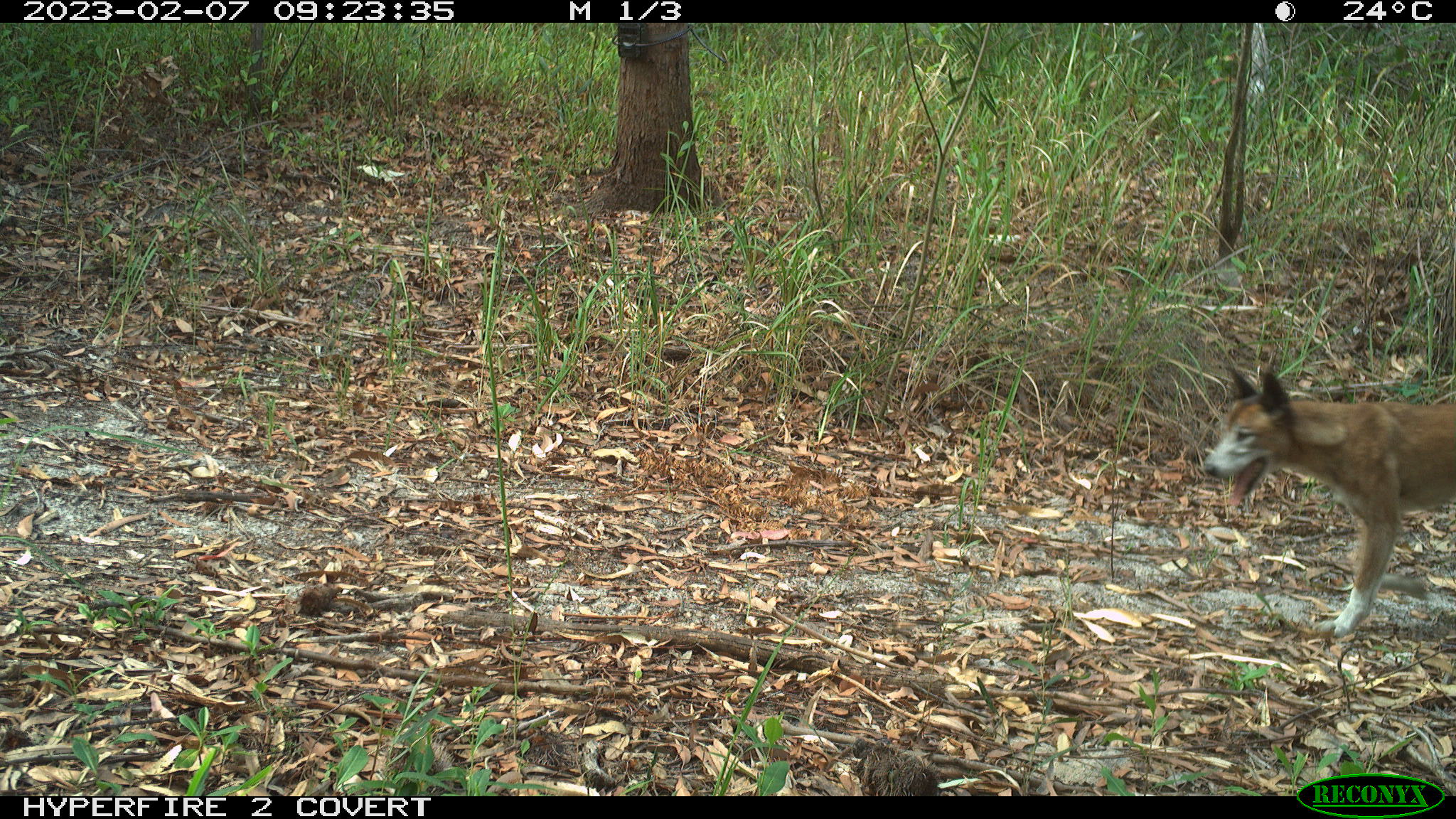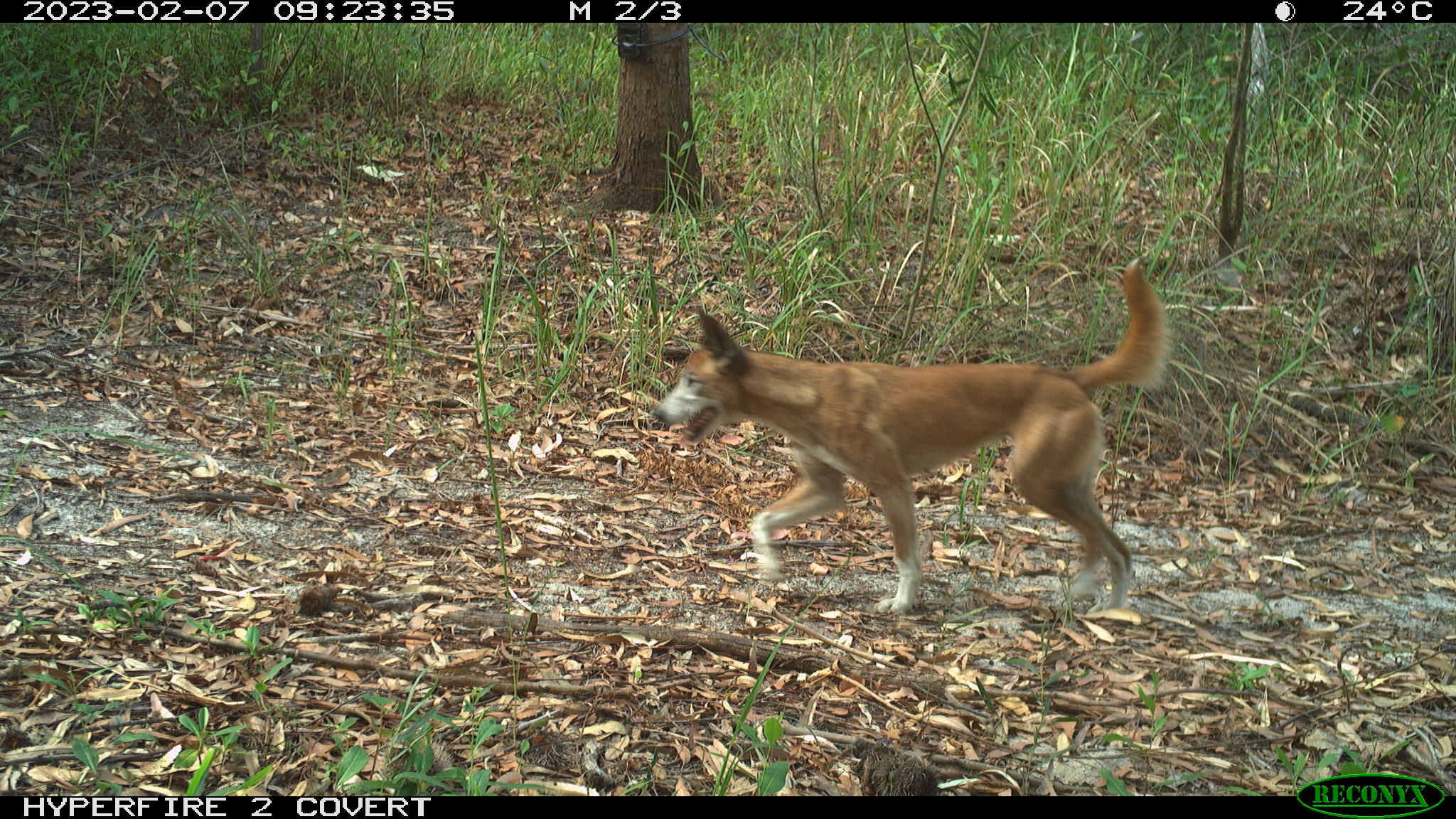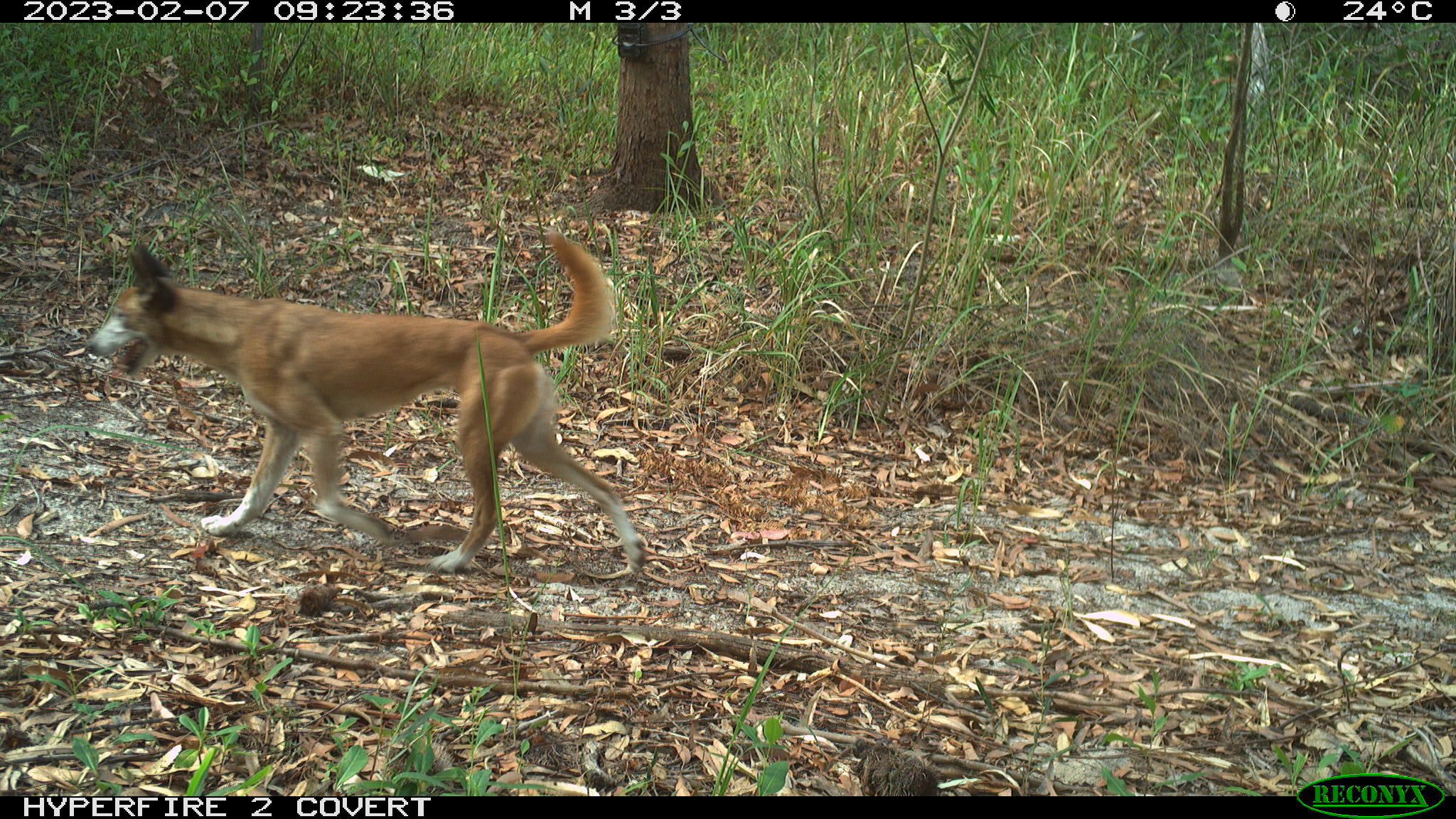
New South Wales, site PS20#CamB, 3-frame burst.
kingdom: Animalia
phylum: Chordata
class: Mammalia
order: Carnivora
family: Canidae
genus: Canis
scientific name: Canis familiaris dingo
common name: dingo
Dingo (Canis familiaris dingo).